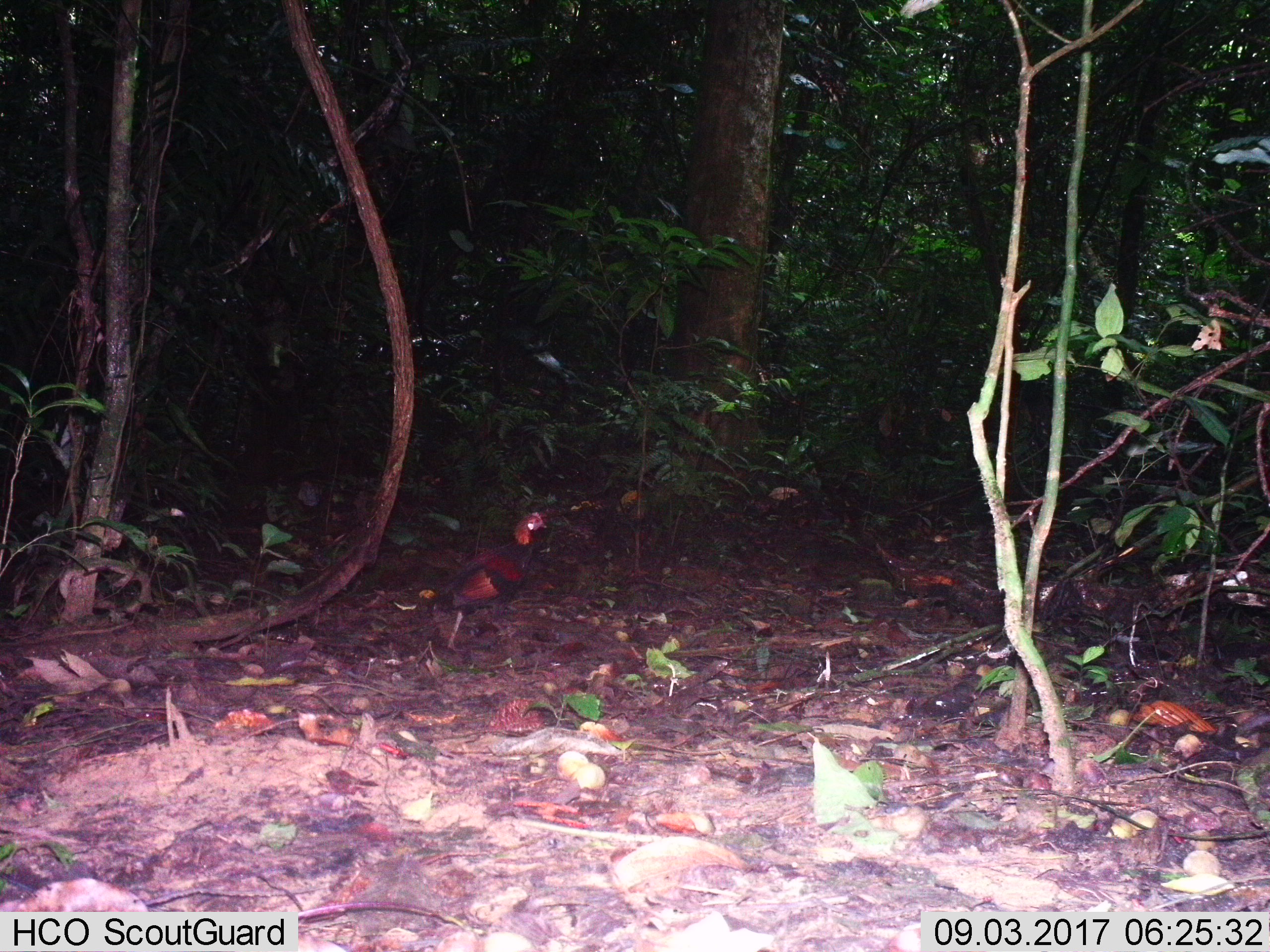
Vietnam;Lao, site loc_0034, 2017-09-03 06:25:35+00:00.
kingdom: Animalia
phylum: Chordata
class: Aves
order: Galliformes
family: Phasianidae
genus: Gallus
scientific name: Gallus gallus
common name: red junglefowl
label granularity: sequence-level